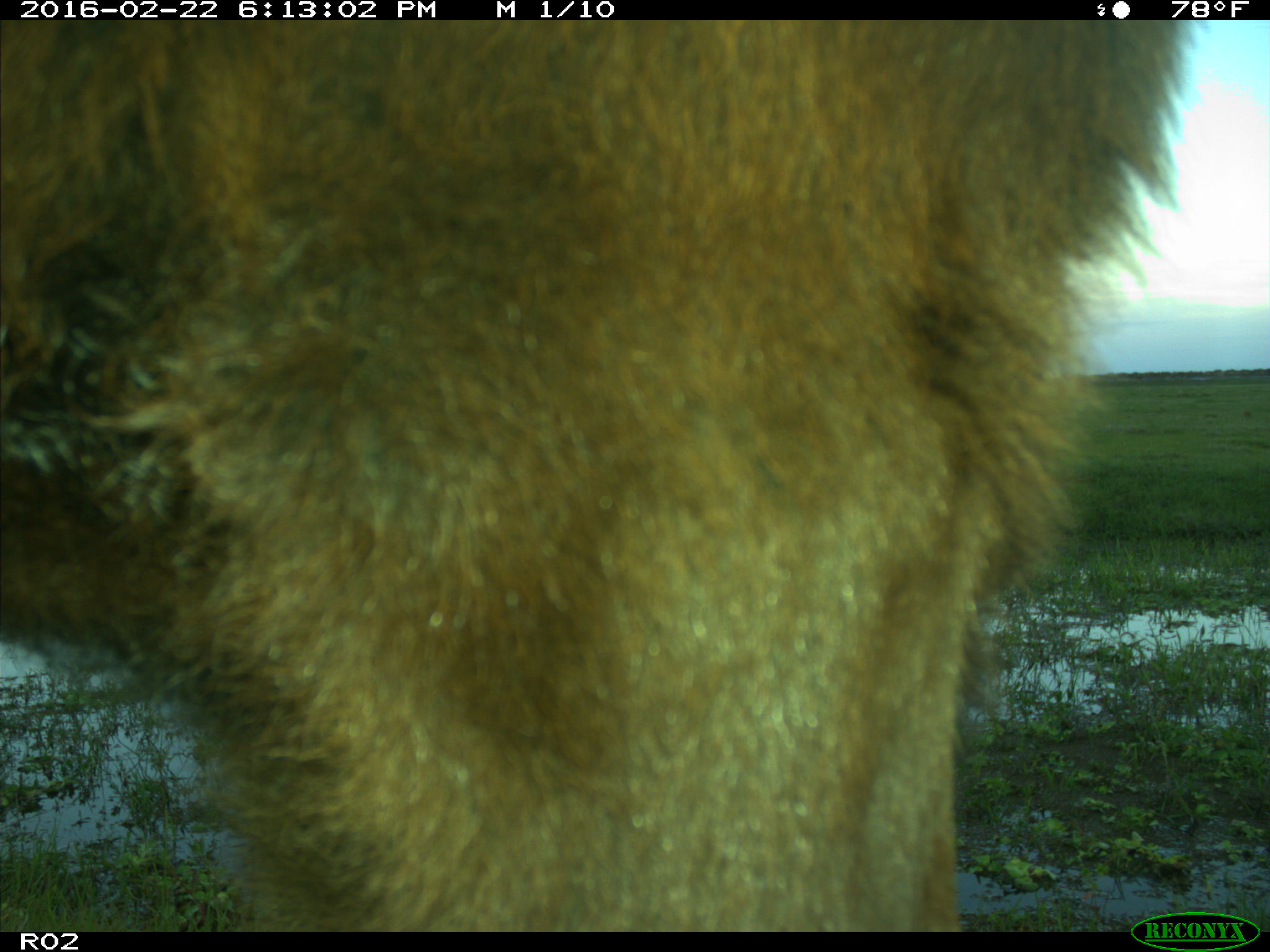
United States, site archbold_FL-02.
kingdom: Animalia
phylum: Chordata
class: Mammalia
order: Artiodactyla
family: Bovidae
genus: Bos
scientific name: Bos taurus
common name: domestic cow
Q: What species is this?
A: Bos taurus (domestic cow).